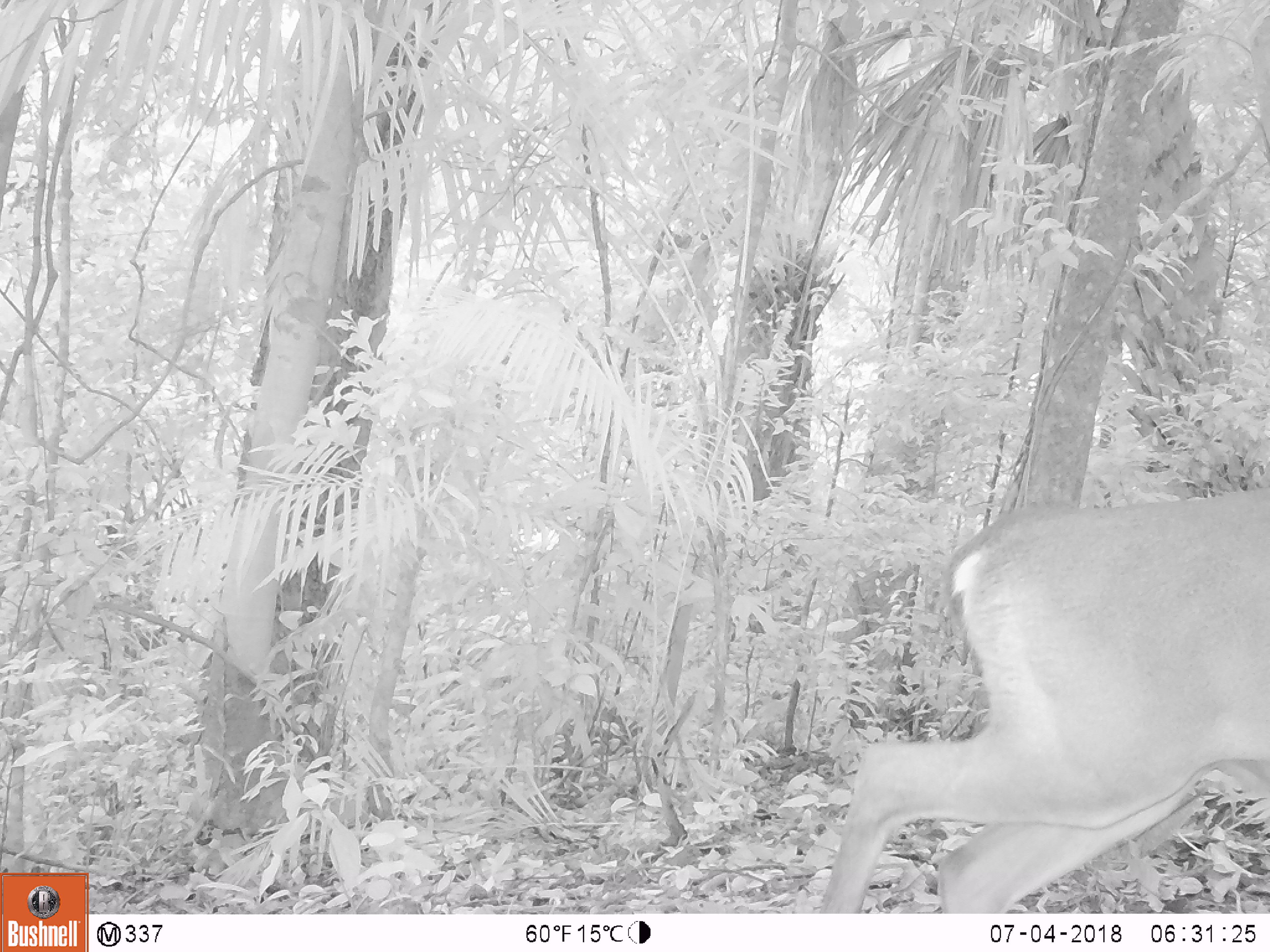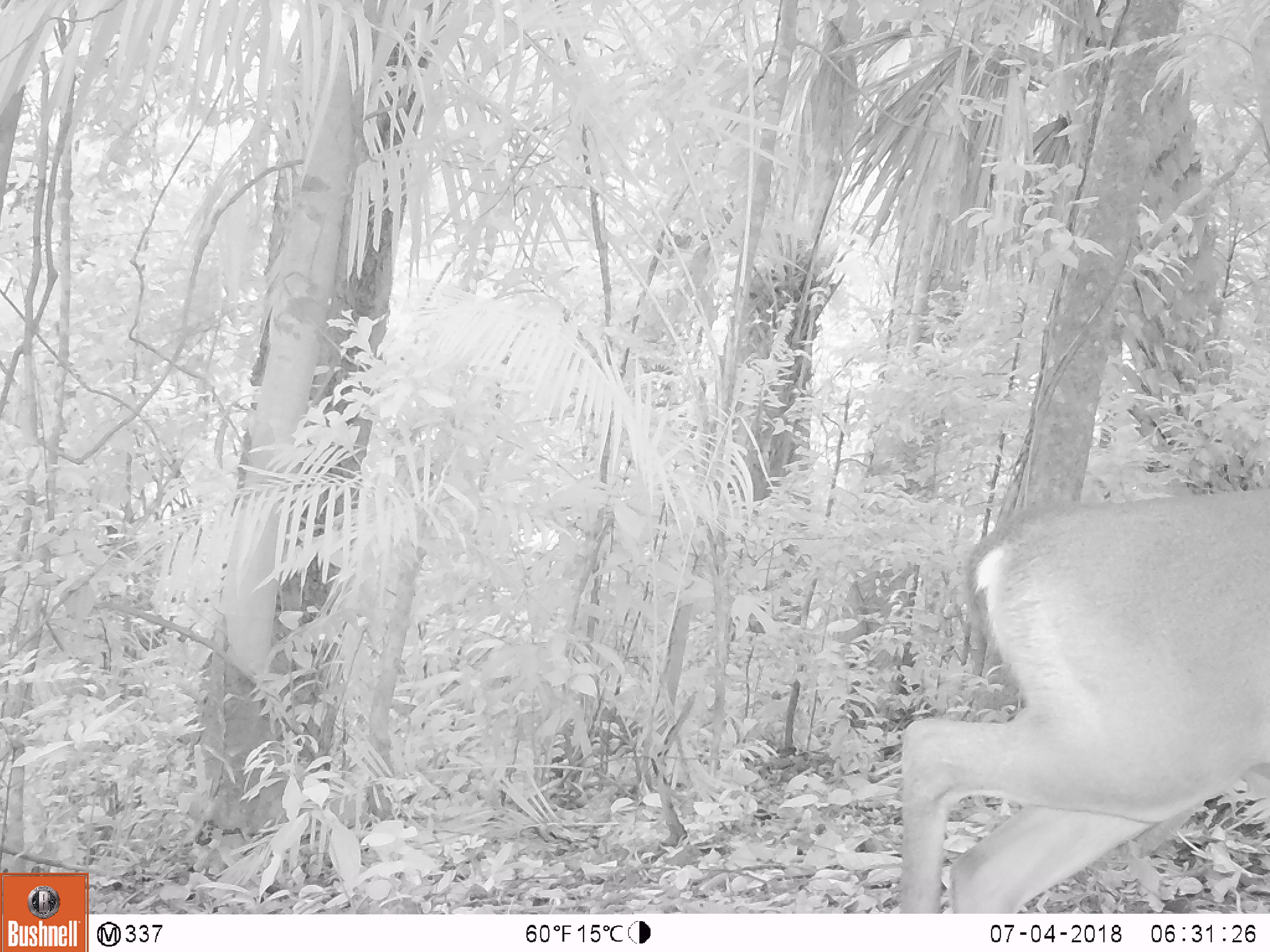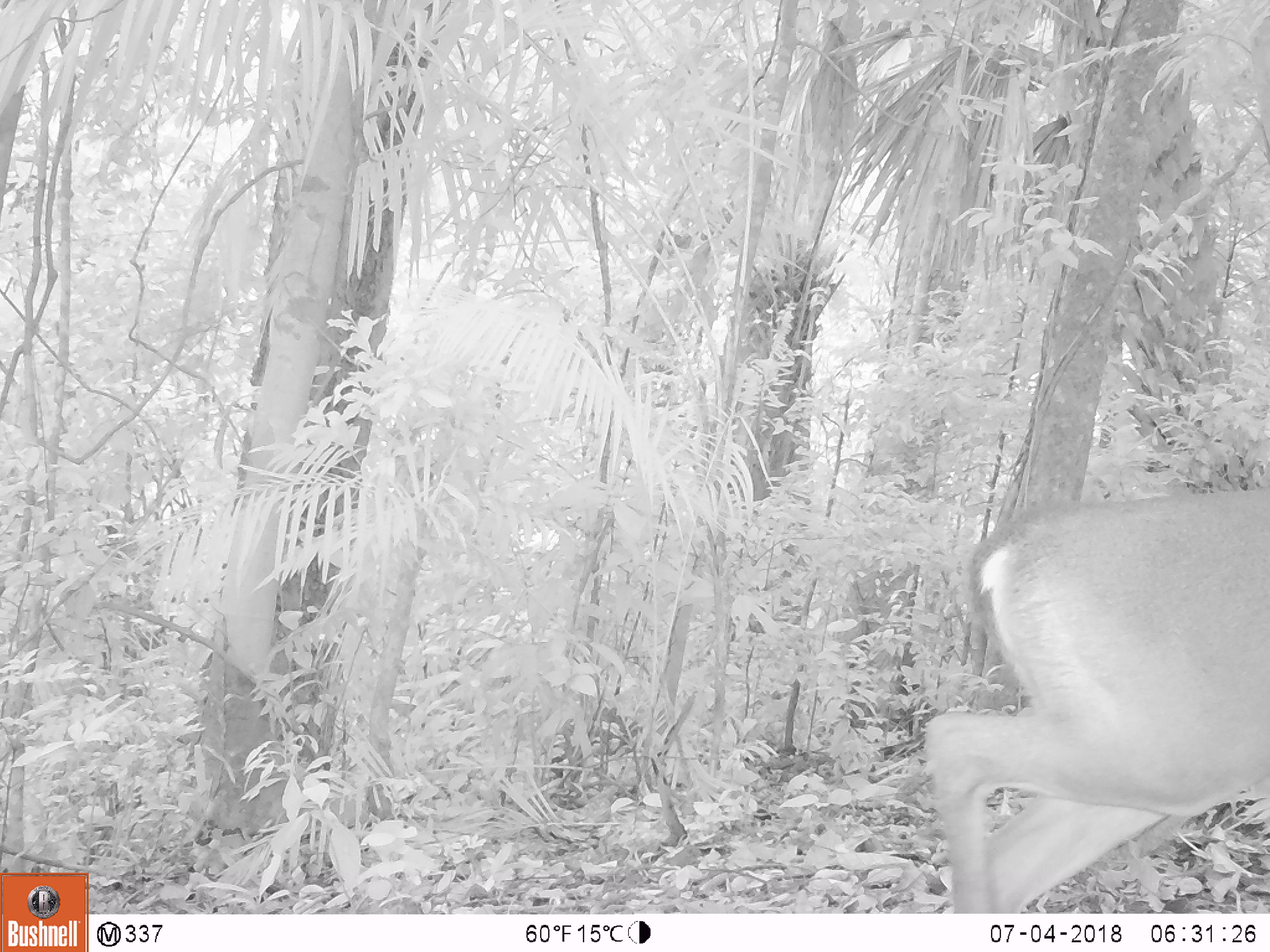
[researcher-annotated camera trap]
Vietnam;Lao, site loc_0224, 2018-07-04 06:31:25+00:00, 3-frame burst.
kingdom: Animalia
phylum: Chordata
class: Mammalia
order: Artiodactyla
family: Cervidae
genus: Muntiacus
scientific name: Muntiacus vuquangensis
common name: large-antlered muntjac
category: large antlered muntjac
Large antlered muntjac (large-antlered muntjac) (Muntiacus vuquangensis). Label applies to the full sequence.